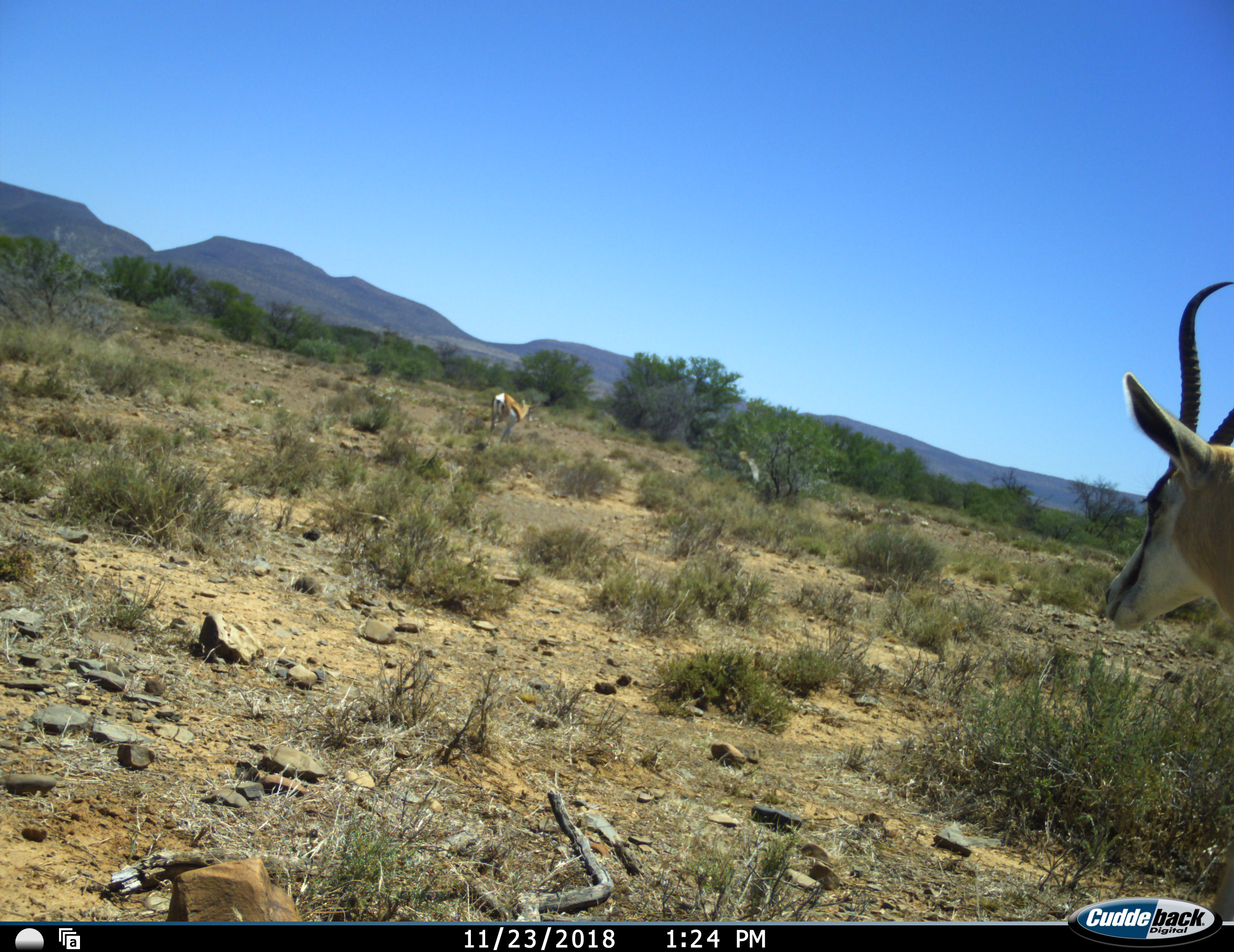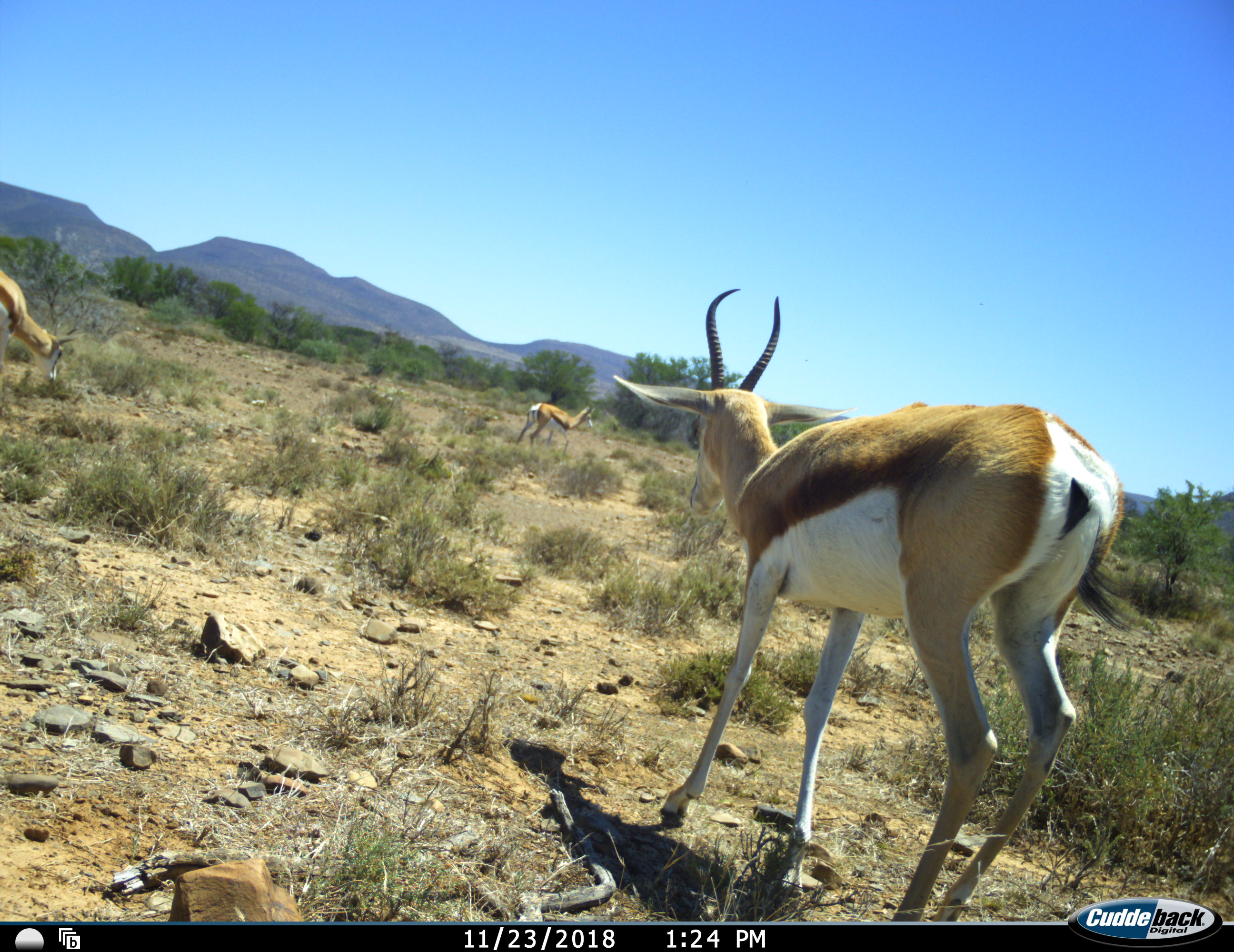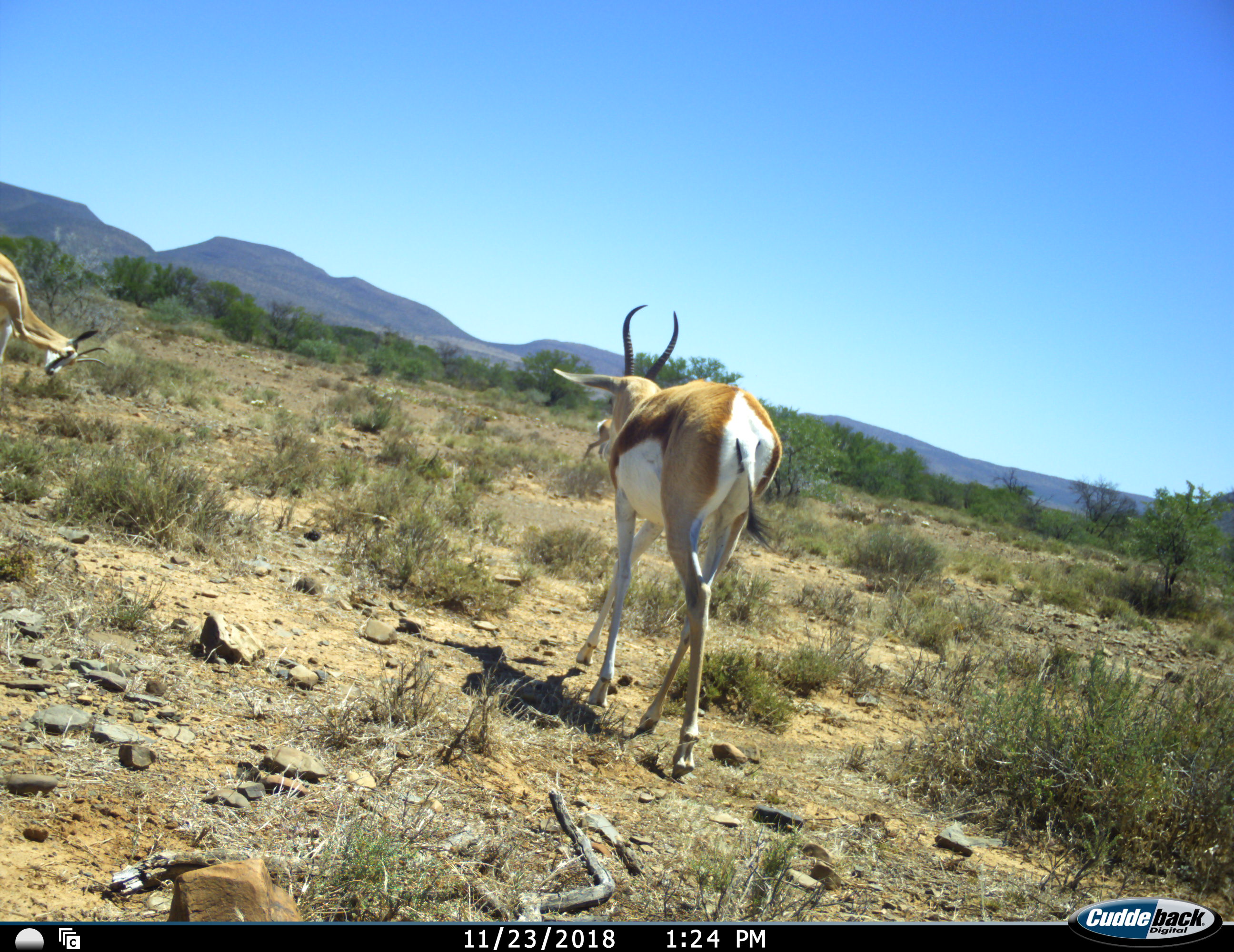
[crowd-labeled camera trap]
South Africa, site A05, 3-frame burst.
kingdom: Animalia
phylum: Chordata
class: Mammalia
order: Artiodactyla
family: Bovidae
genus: Antidorcas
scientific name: Antidorcas marsupialis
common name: springbok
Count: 3.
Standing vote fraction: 22%.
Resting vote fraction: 0%.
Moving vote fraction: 100%.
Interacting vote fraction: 0%.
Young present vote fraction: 0%.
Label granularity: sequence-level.